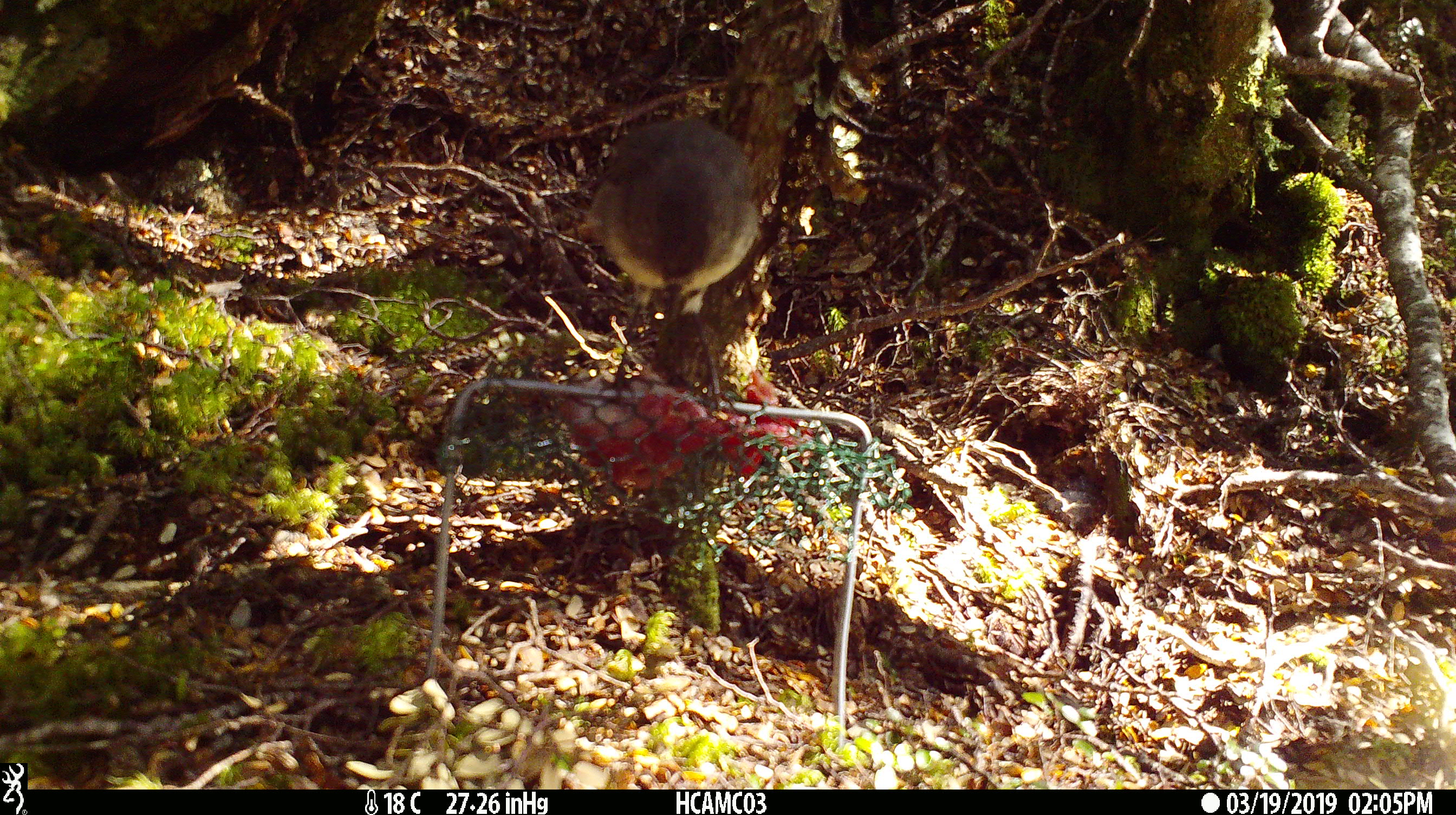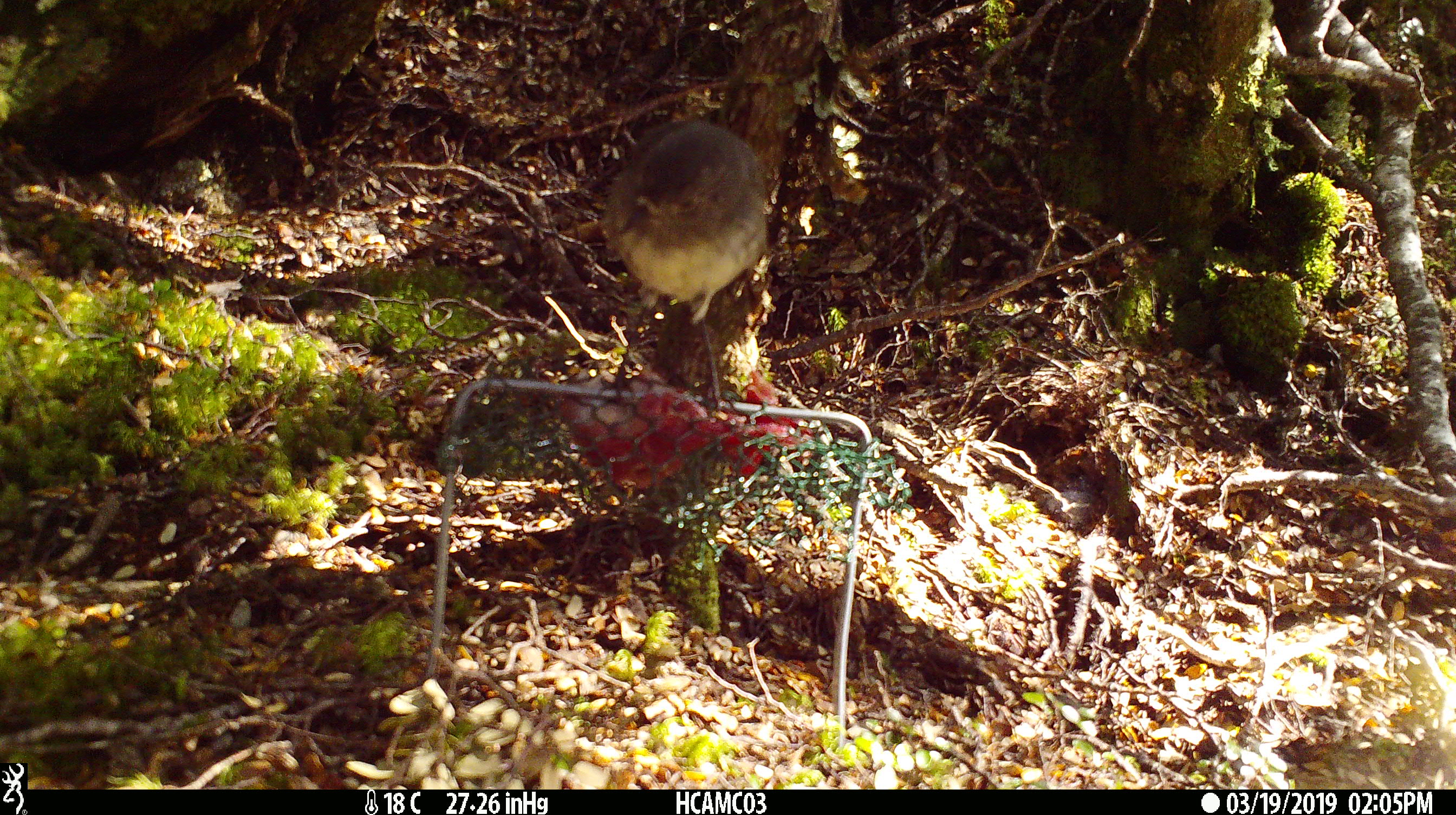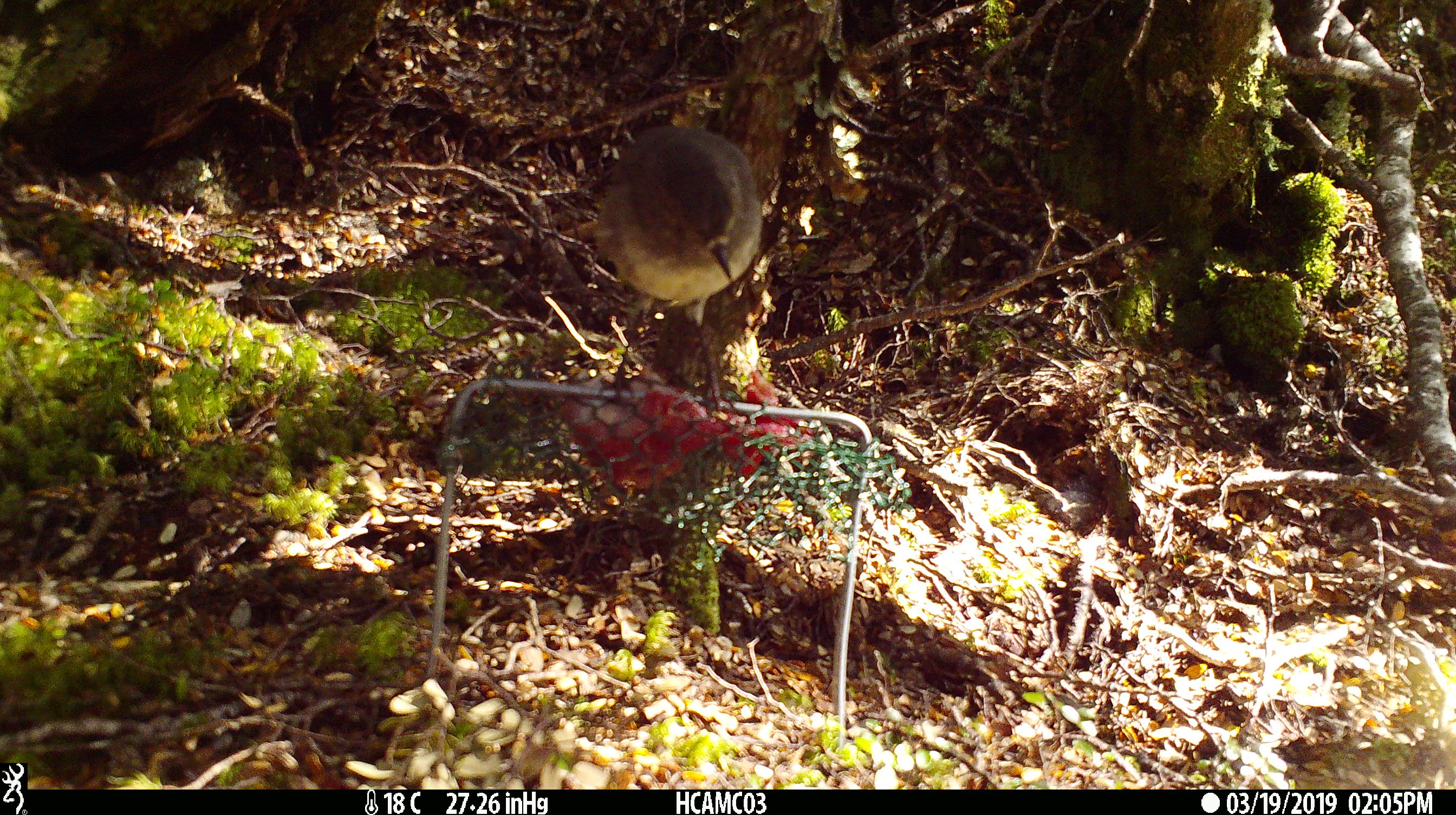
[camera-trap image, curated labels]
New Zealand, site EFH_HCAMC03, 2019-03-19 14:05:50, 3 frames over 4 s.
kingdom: Animalia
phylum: Chordata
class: Aves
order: Passeriformes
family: Petroicidae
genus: Petroica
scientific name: Petroica australis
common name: new zealand robin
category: robin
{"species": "robin (new zealand robin) (Petroica australis)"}